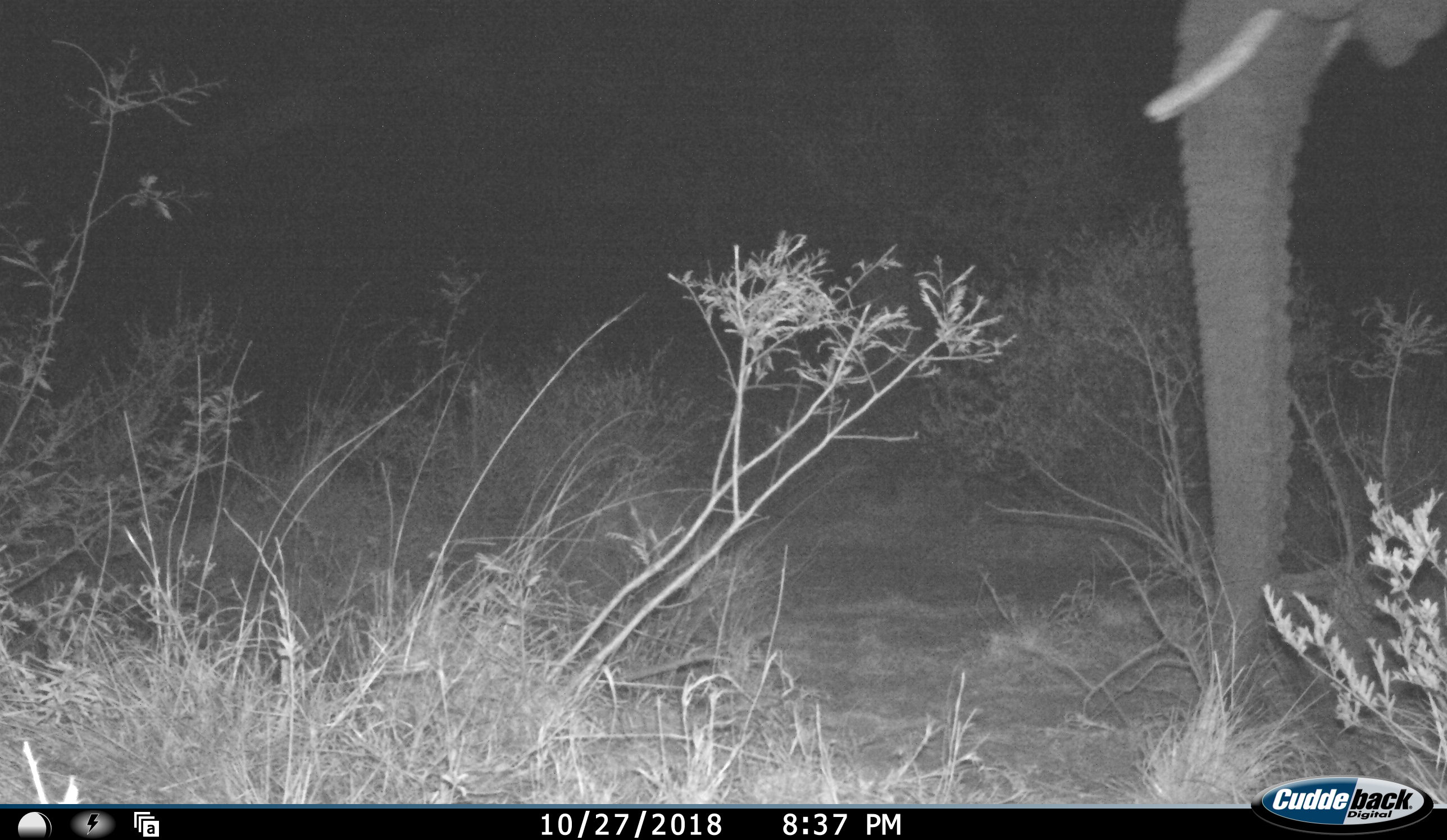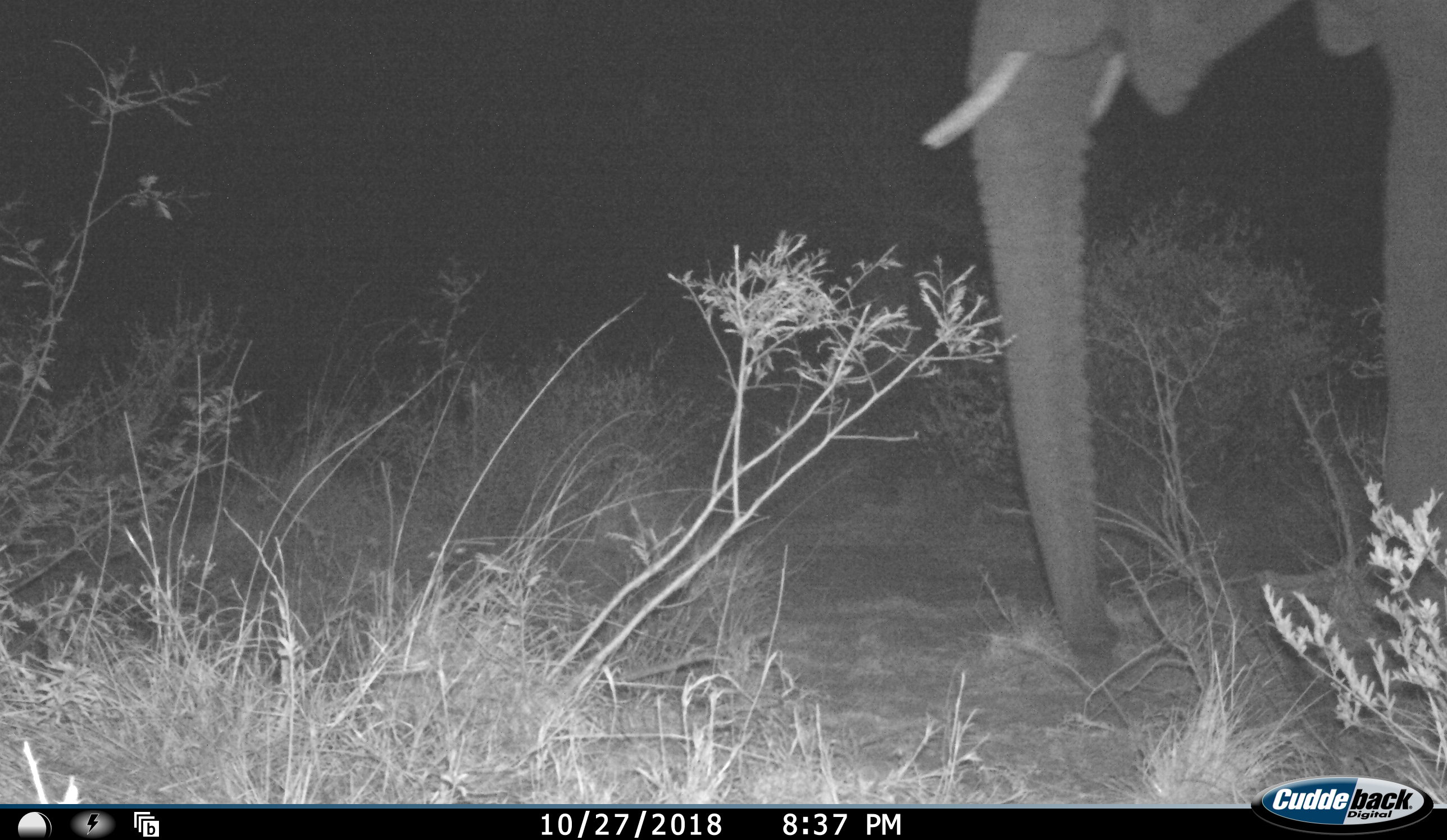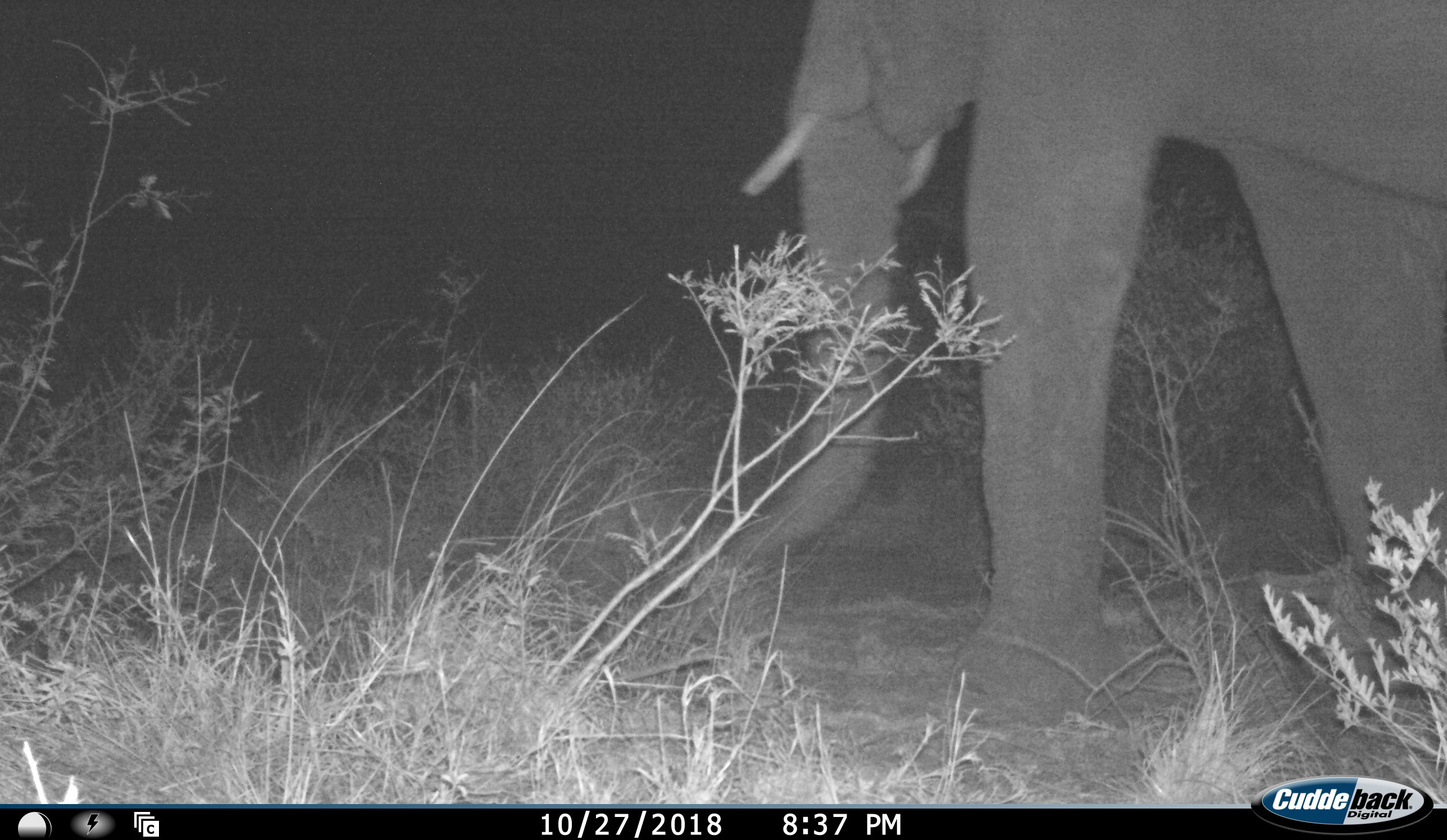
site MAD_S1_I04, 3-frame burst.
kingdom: Animalia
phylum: Chordata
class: Mammalia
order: Proboscidea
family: Elephantidae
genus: Loxodonta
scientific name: Loxodonta africana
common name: african bush elephant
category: elephant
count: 1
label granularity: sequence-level